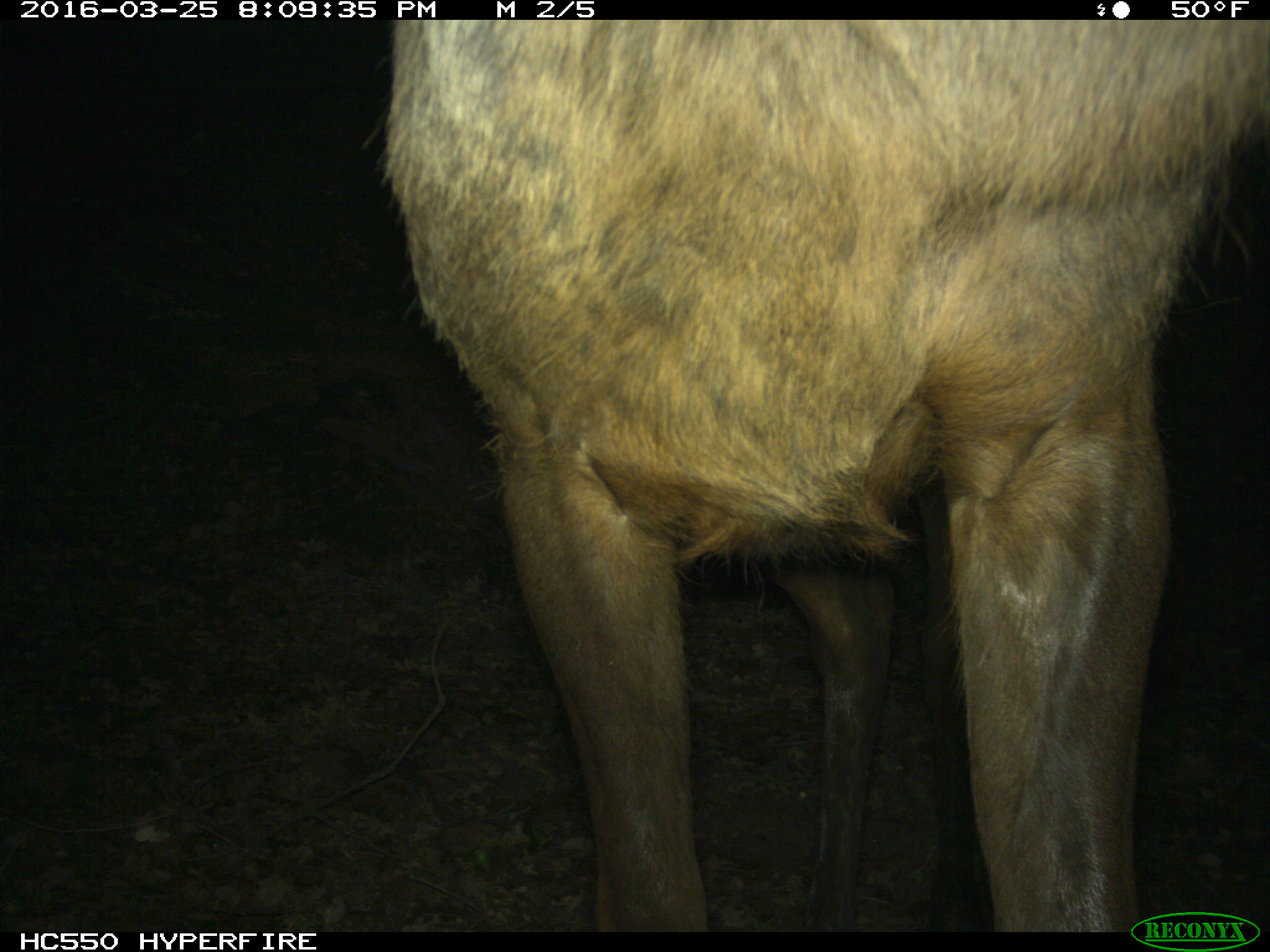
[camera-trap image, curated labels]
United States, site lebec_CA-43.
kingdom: Animalia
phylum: Chordata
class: Mammalia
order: Artiodactyla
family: Cervidae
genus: Cervus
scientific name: Cervus canadensis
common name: elk